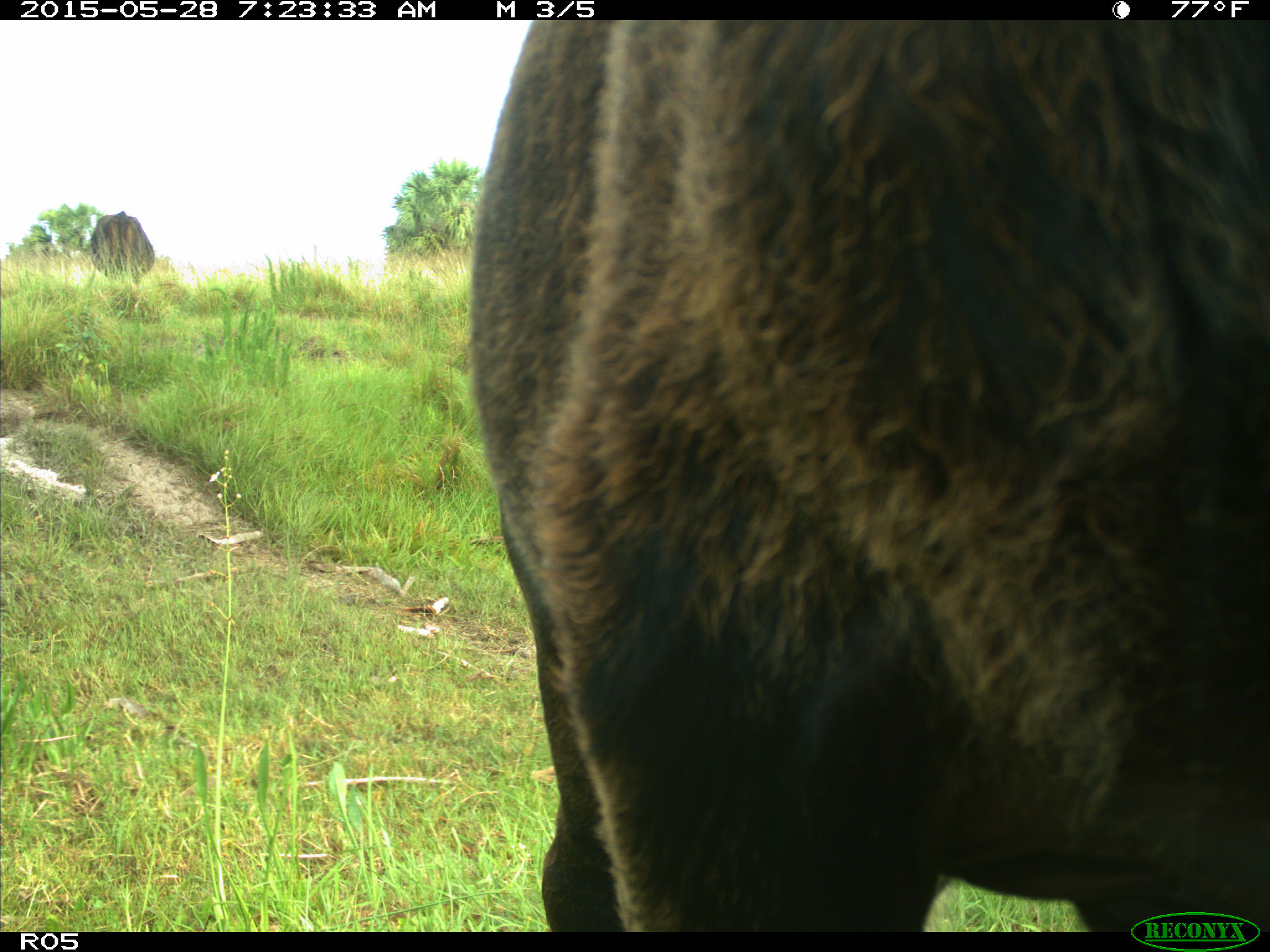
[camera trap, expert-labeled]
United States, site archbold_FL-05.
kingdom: Animalia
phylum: Chordata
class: Mammalia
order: Artiodactyla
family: Bovidae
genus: Bos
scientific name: Bos taurus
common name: domestic cow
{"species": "Bos taurus (domestic cow)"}